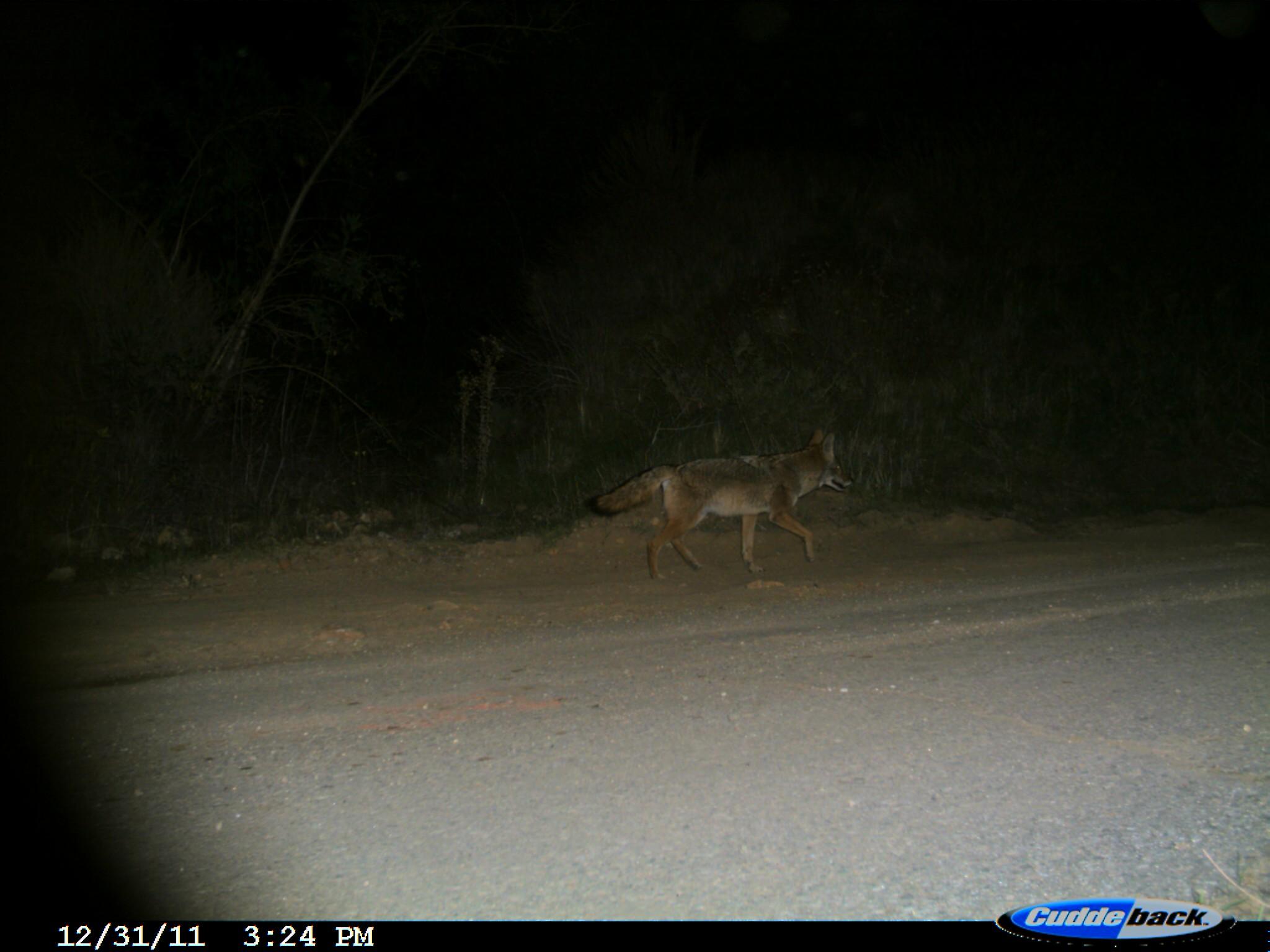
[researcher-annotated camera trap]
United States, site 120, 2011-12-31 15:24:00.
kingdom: Animalia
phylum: Chordata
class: Mammalia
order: Carnivora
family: Canidae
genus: Canis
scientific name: Canis latrans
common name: coyote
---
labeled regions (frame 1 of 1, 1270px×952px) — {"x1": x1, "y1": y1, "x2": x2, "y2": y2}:
coyote: {"x1": 594, "y1": 420, "x2": 856, "y2": 581}